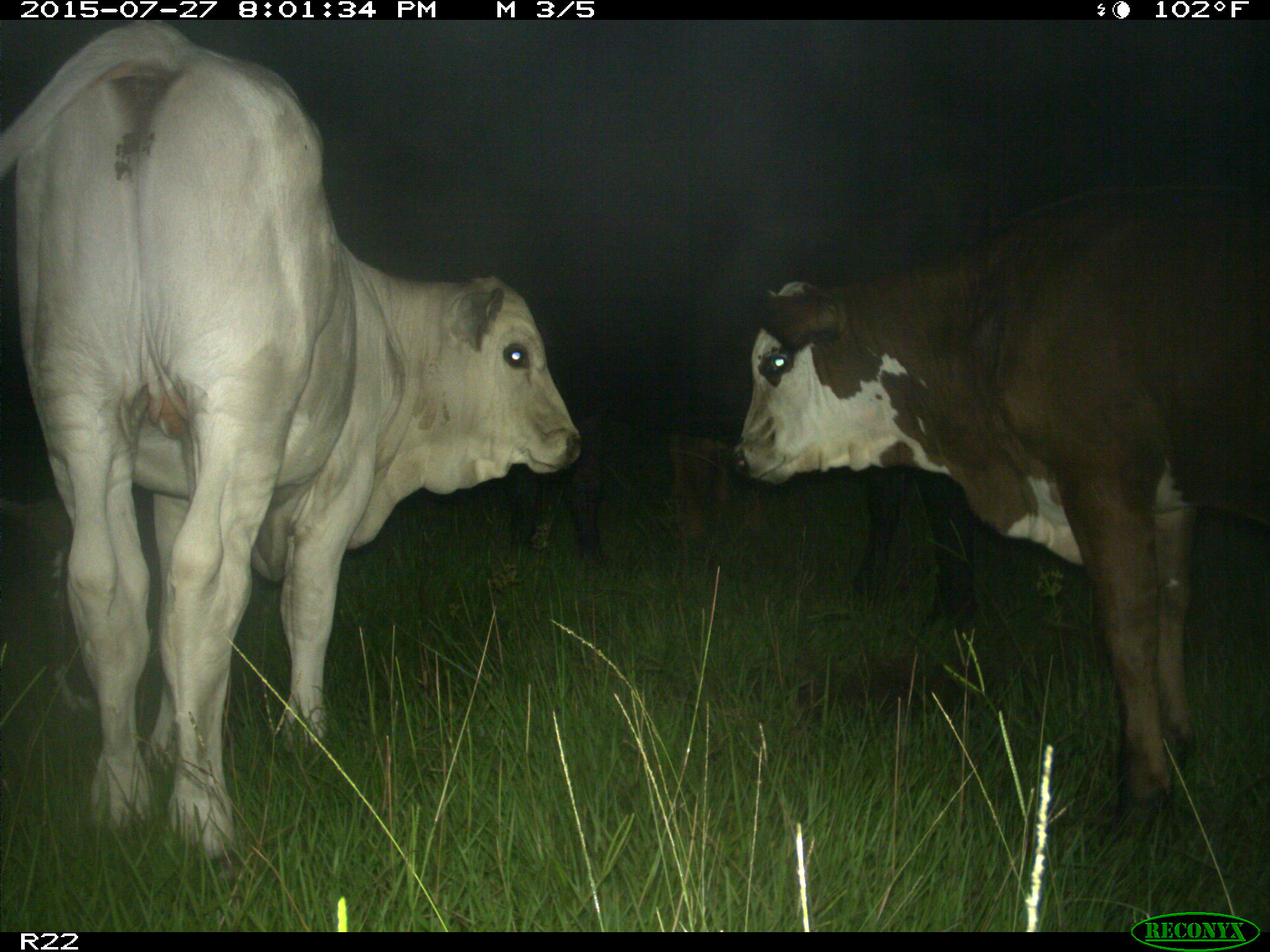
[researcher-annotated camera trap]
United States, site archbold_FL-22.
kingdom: Animalia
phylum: Chordata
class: Mammalia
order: Artiodactyla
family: Bovidae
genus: Bos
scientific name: Bos taurus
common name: domestic cow